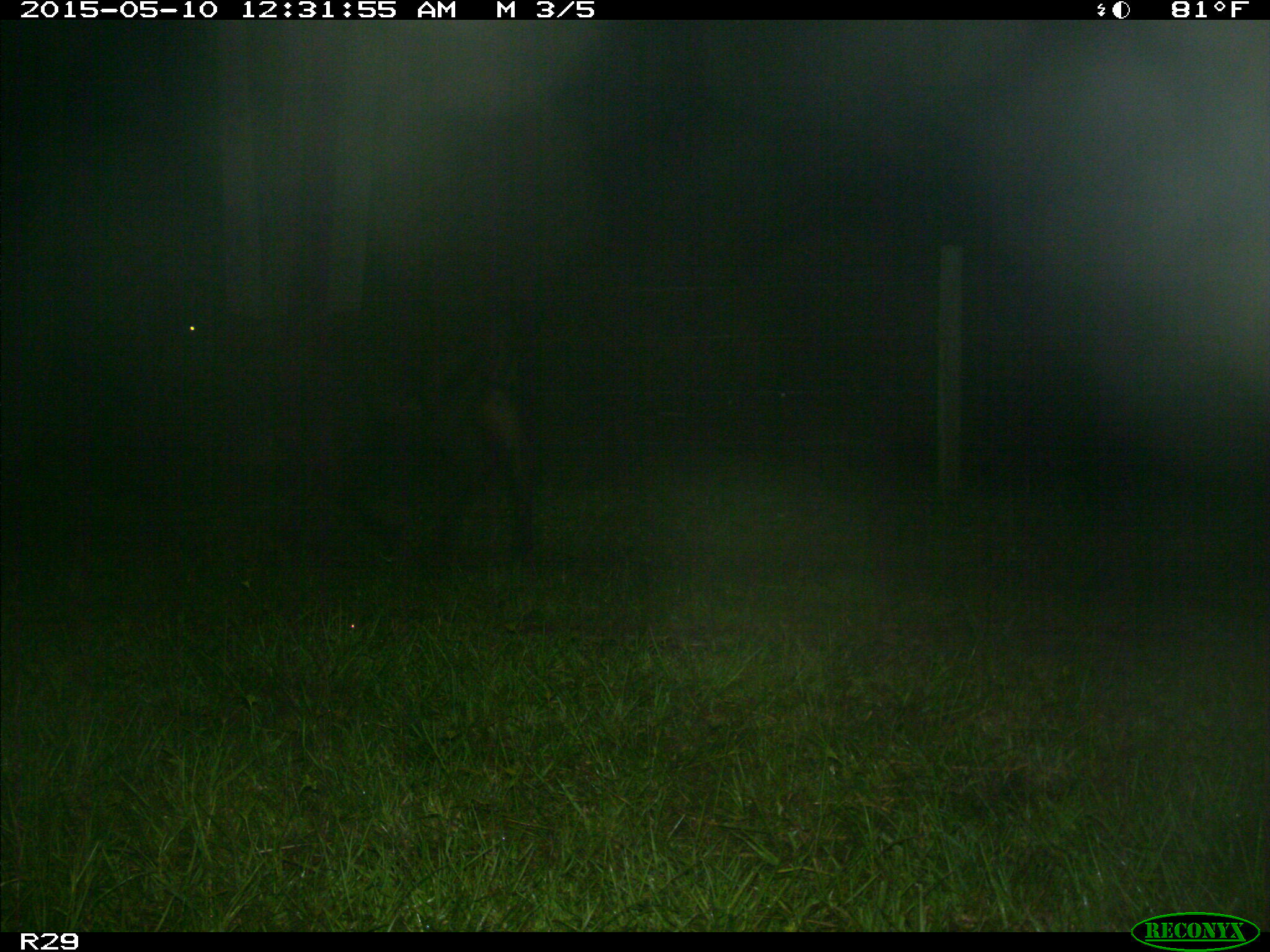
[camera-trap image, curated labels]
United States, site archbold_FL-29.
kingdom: Animalia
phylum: Chordata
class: Mammalia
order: Artiodactyla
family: Bovidae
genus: Bos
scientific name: Bos taurus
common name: domestic cow